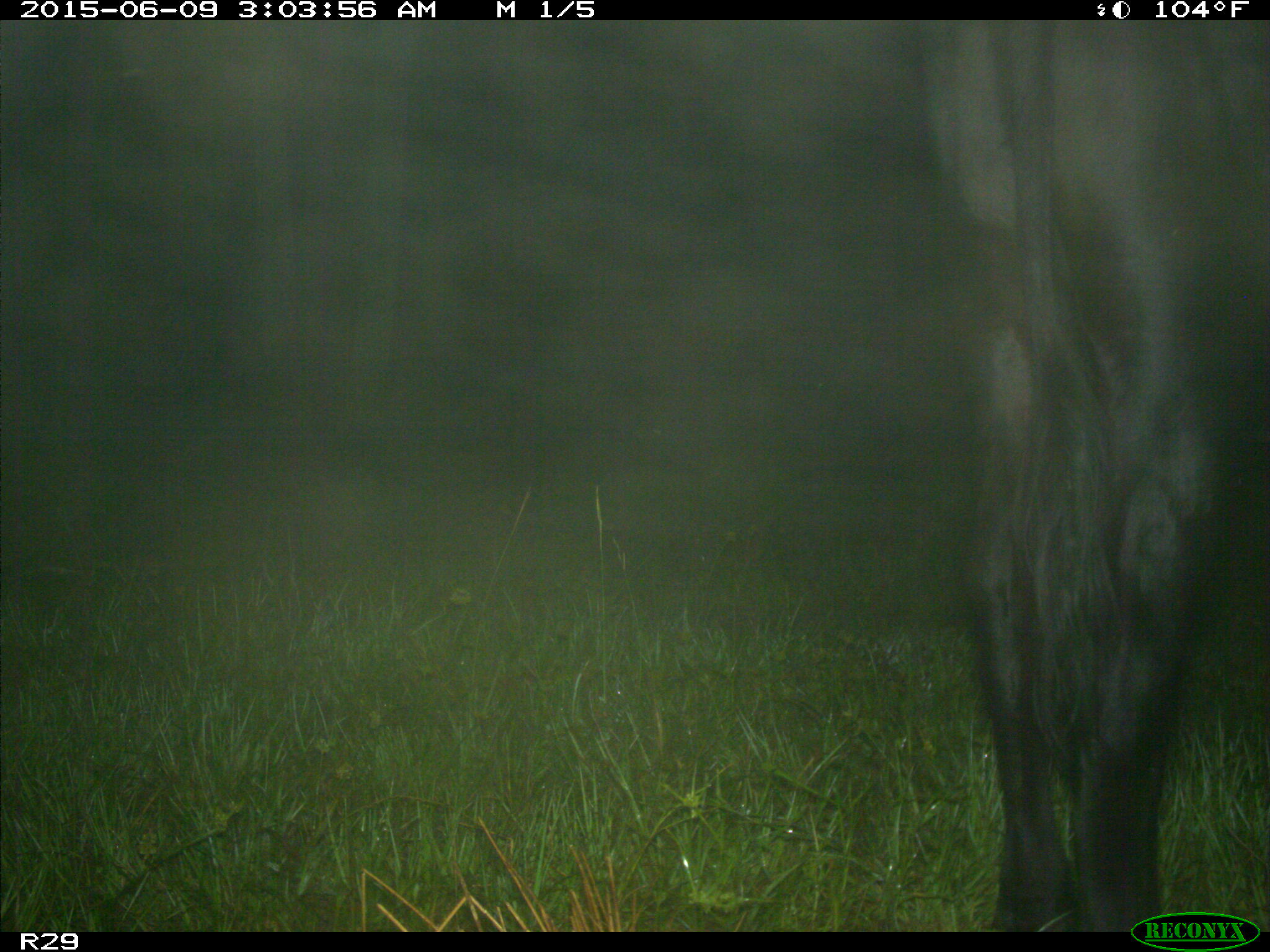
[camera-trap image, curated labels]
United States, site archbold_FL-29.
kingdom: Animalia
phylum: Chordata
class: Mammalia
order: Artiodactyla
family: Bovidae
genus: Bos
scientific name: Bos taurus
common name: domestic cow